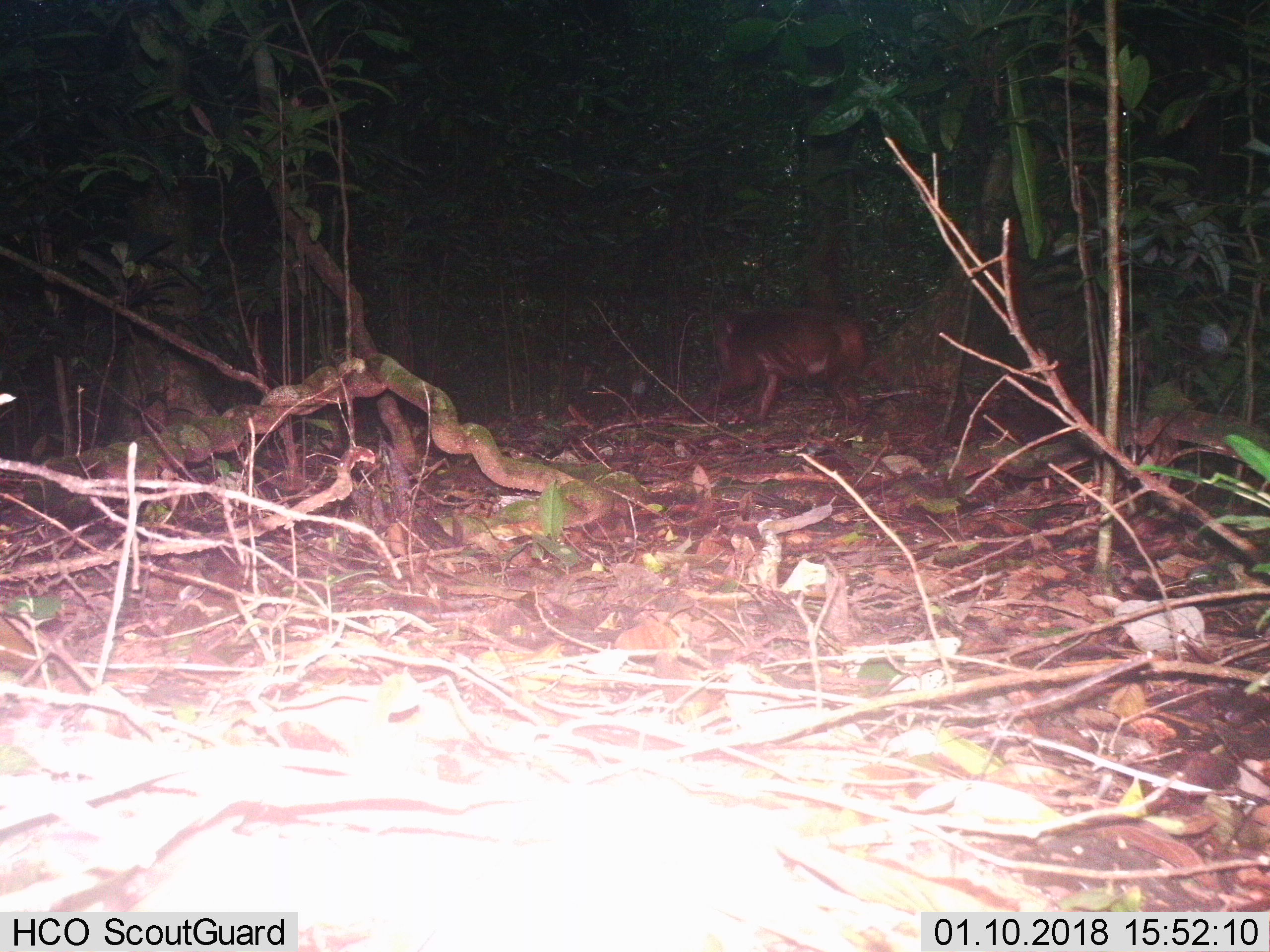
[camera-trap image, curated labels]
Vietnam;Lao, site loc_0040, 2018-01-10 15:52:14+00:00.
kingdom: Animalia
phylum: Chordata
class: Mammalia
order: Primates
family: Cercopithecidae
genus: Macaca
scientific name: Macaca arctoides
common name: stump-tailed macaque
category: stump tailed macaque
Stump tailed macaque (stump-tailed macaque) (Macaca arctoides). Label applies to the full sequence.